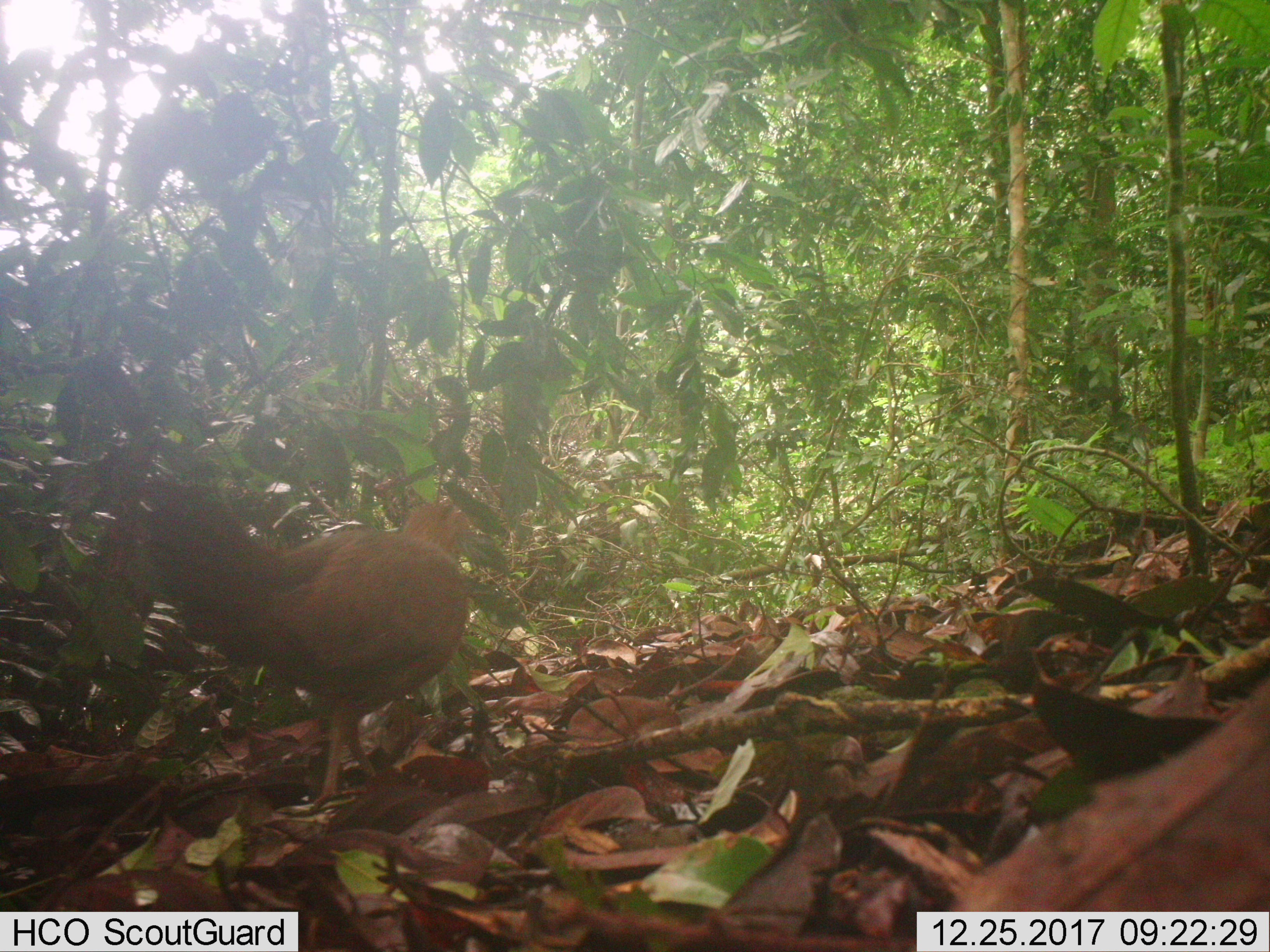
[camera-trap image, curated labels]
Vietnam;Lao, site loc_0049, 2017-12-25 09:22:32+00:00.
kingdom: Animalia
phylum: Chordata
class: Aves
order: Galliformes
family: Phasianidae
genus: Gallus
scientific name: Gallus gallus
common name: red junglefowl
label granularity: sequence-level